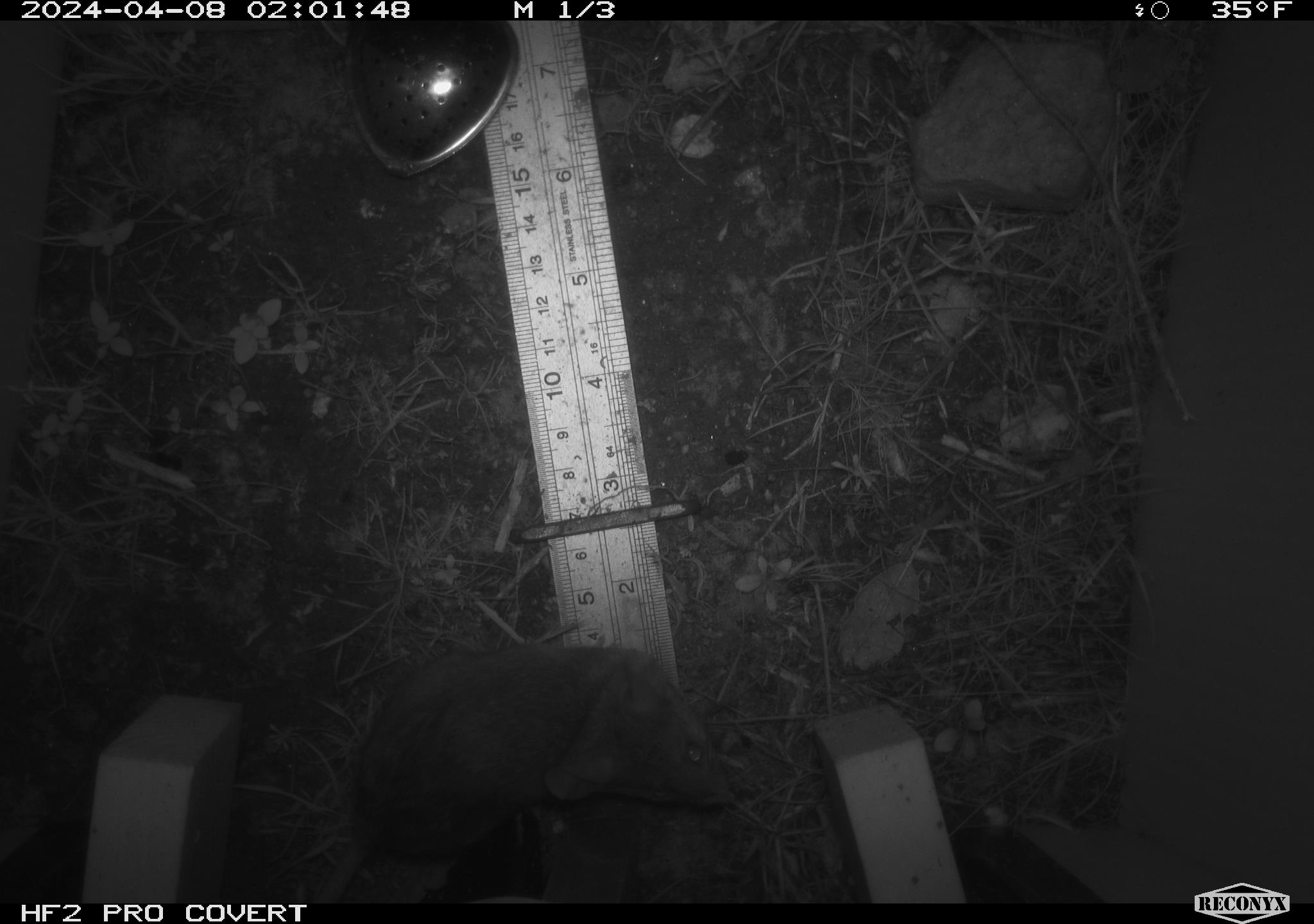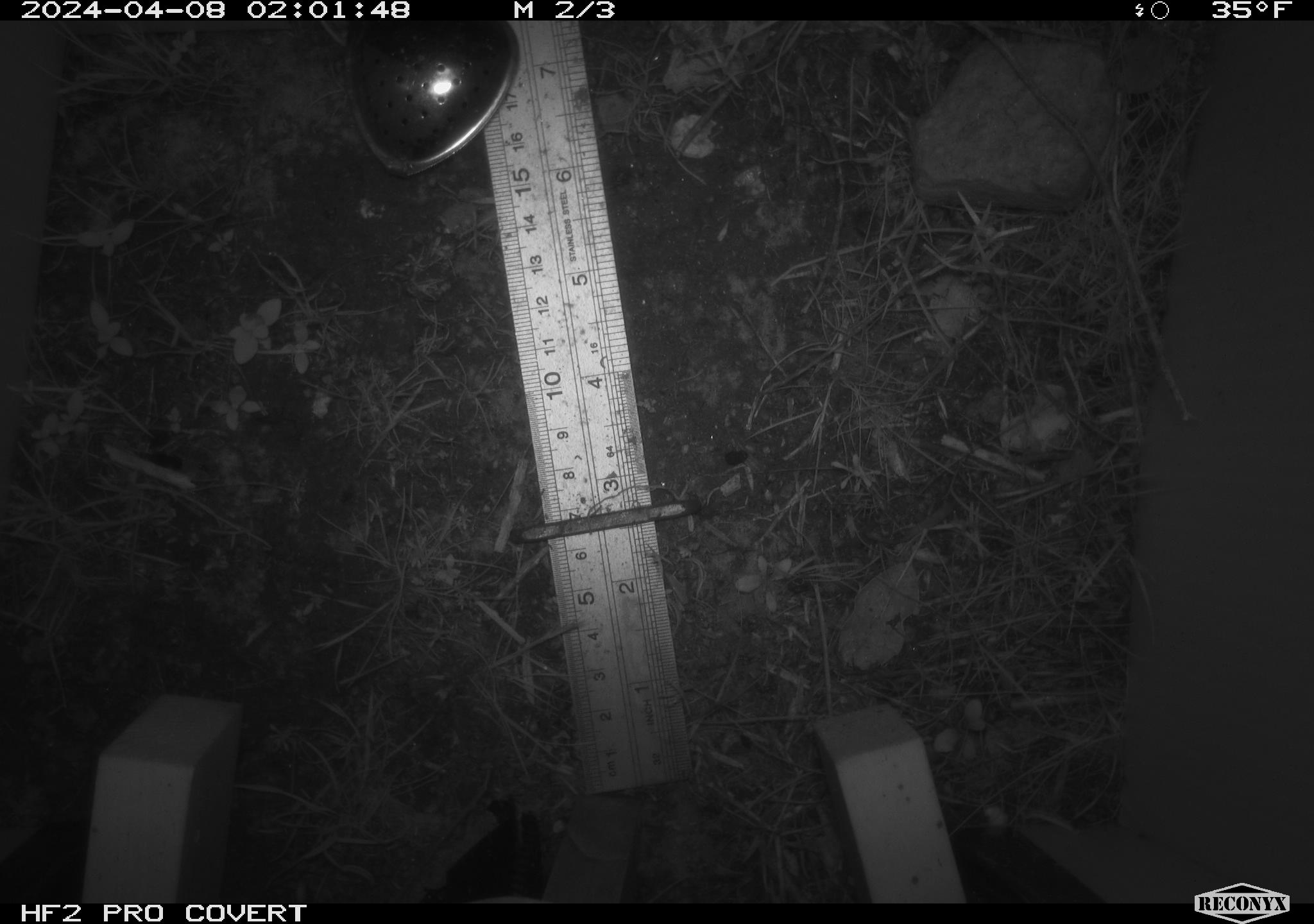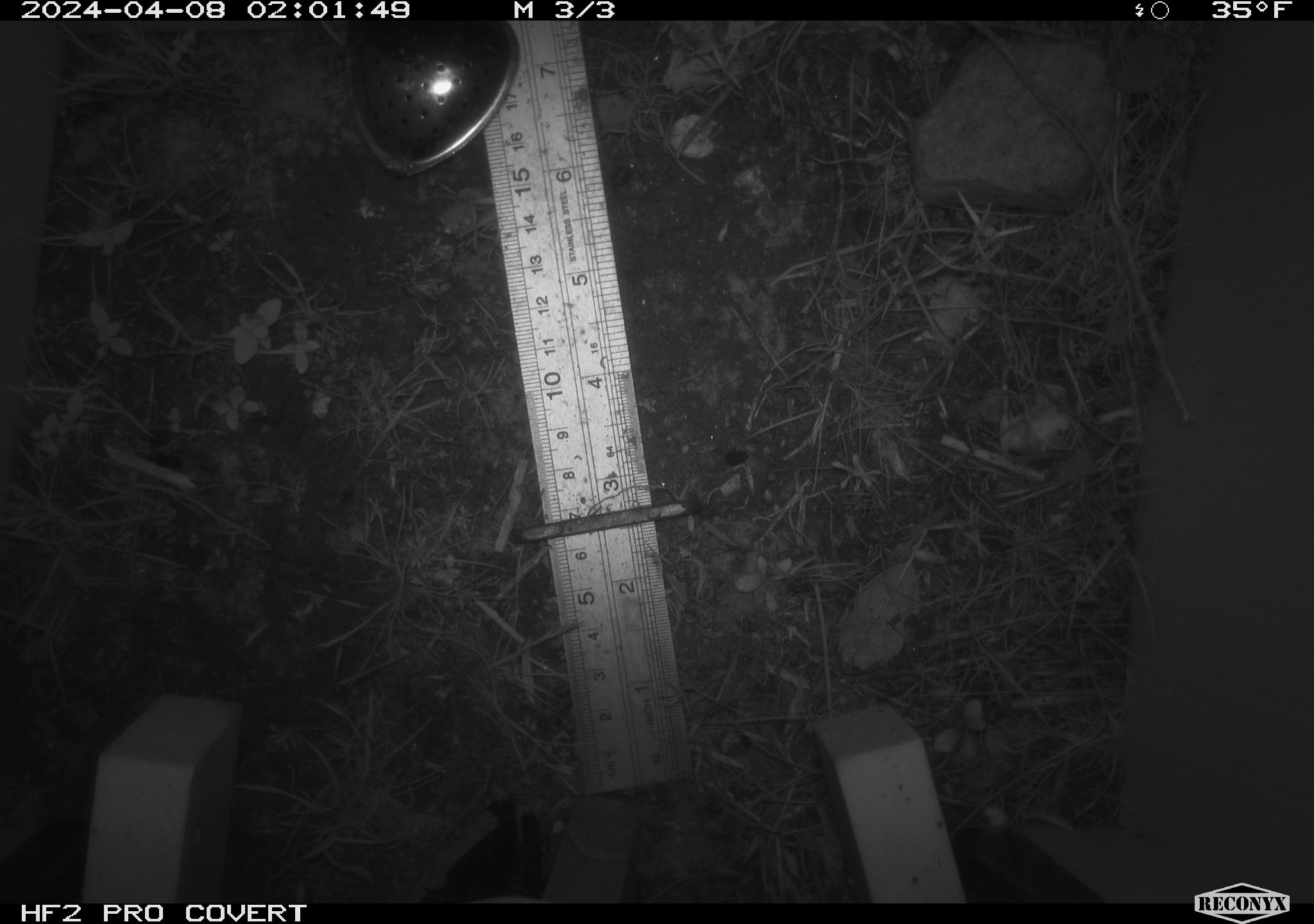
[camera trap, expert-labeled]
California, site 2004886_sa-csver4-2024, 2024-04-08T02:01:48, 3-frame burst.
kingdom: Animalia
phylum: Chordata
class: Mammalia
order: Rodentia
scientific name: Rodentia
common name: mouse species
Mouse species (Rodentia).